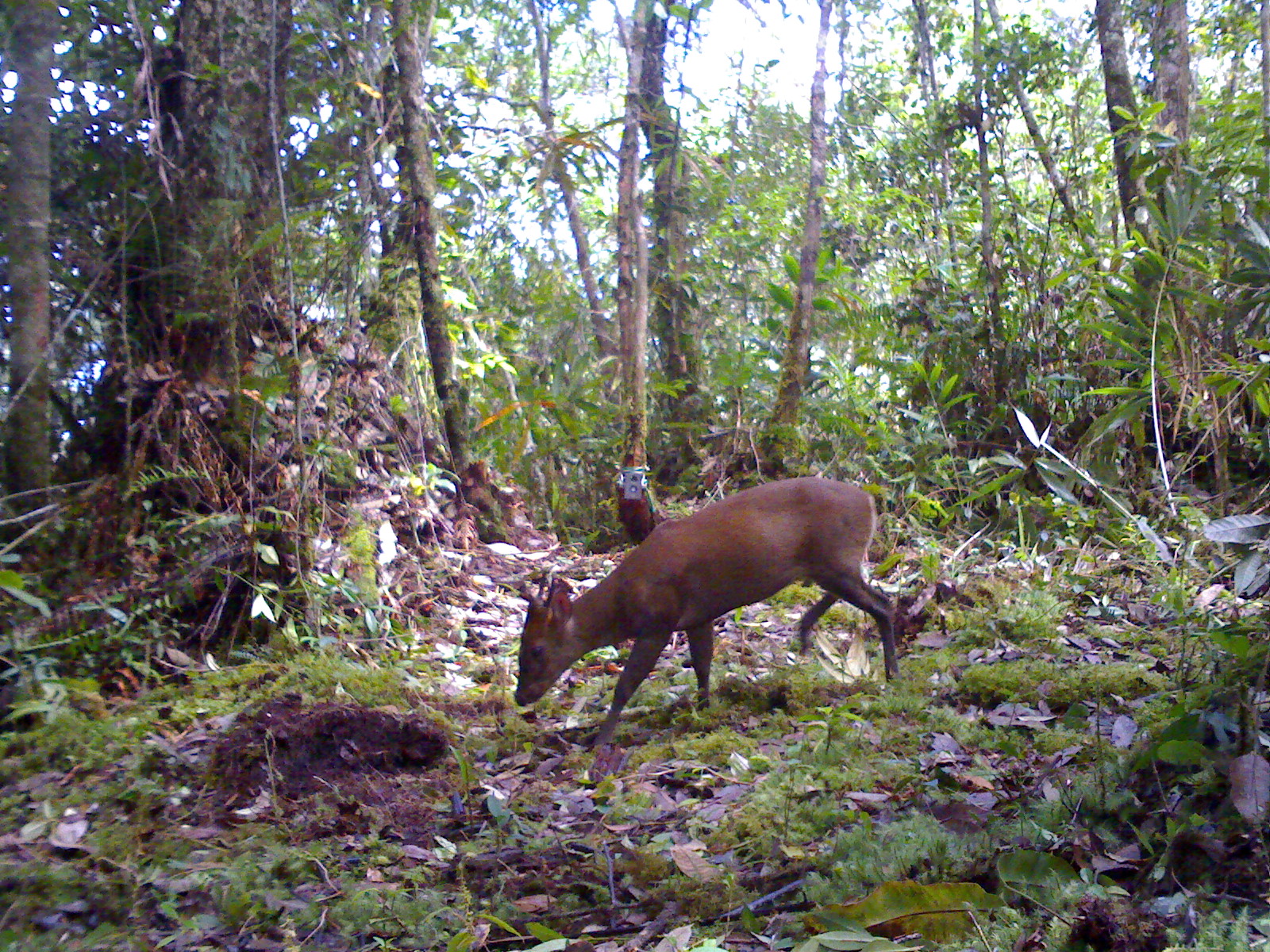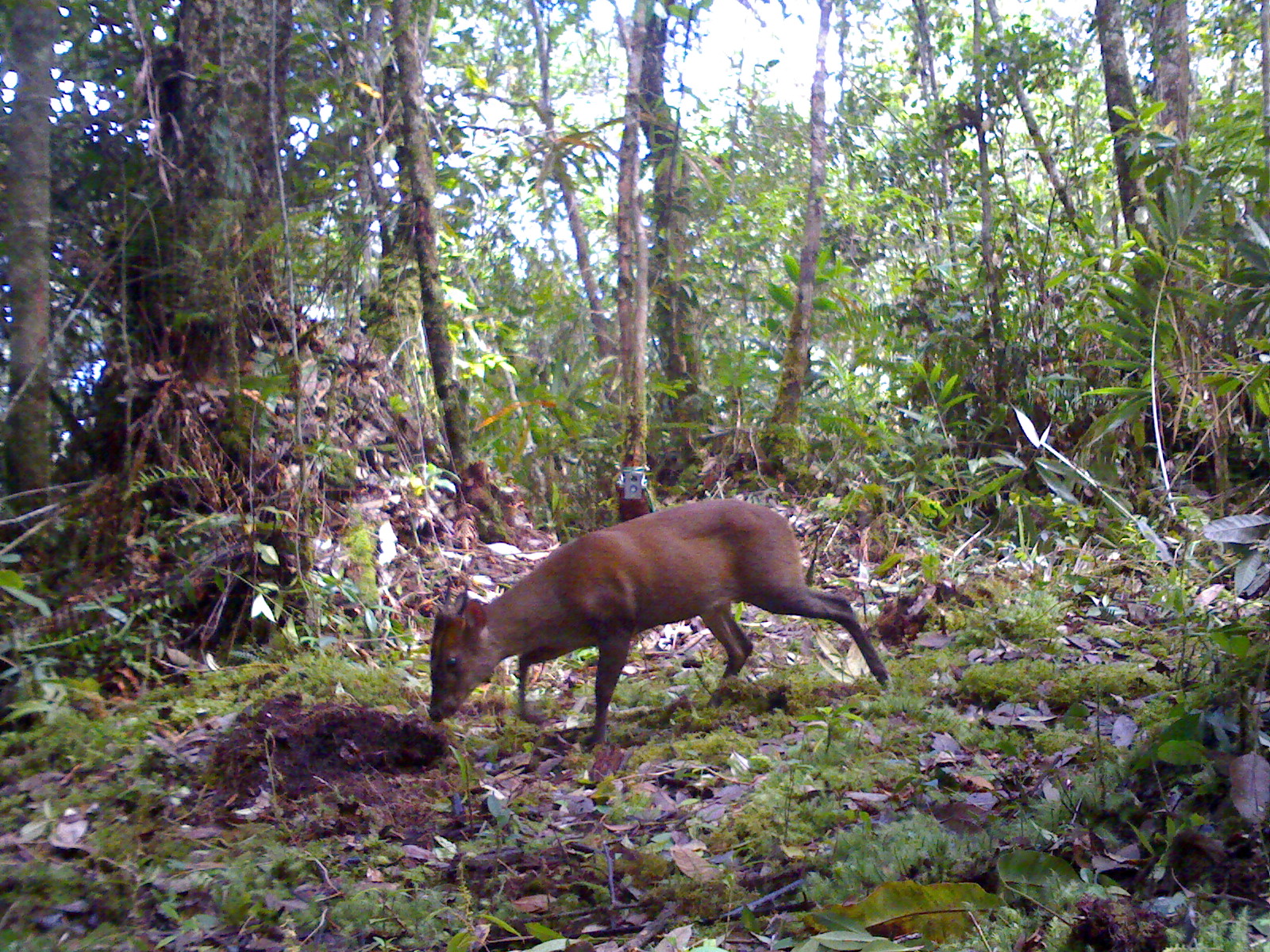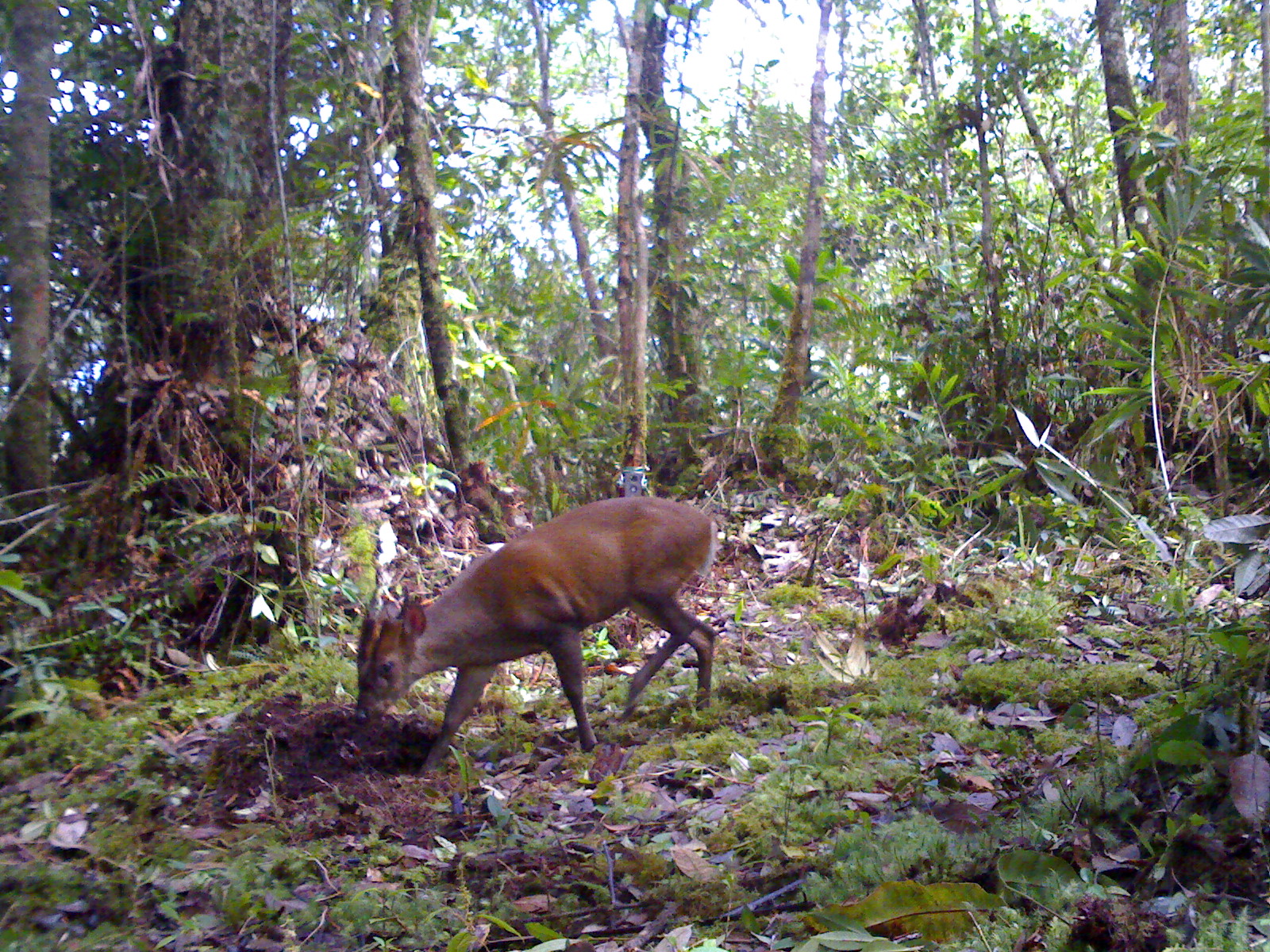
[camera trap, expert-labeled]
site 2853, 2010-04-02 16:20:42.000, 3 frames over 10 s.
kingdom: Animalia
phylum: Chordata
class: Mammalia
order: Artiodactyla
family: Cervidae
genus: Muntiacus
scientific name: Muntiacus muntjak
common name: southern red muntjac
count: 1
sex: male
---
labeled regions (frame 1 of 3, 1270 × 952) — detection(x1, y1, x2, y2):
muntiacus muntjak: detection(514, 476, 898, 746)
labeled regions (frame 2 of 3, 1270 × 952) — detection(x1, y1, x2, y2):
muntiacus muntjak: detection(426, 498, 889, 753)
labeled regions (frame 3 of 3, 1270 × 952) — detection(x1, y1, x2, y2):
muntiacus muntjak: detection(350, 494, 718, 777)